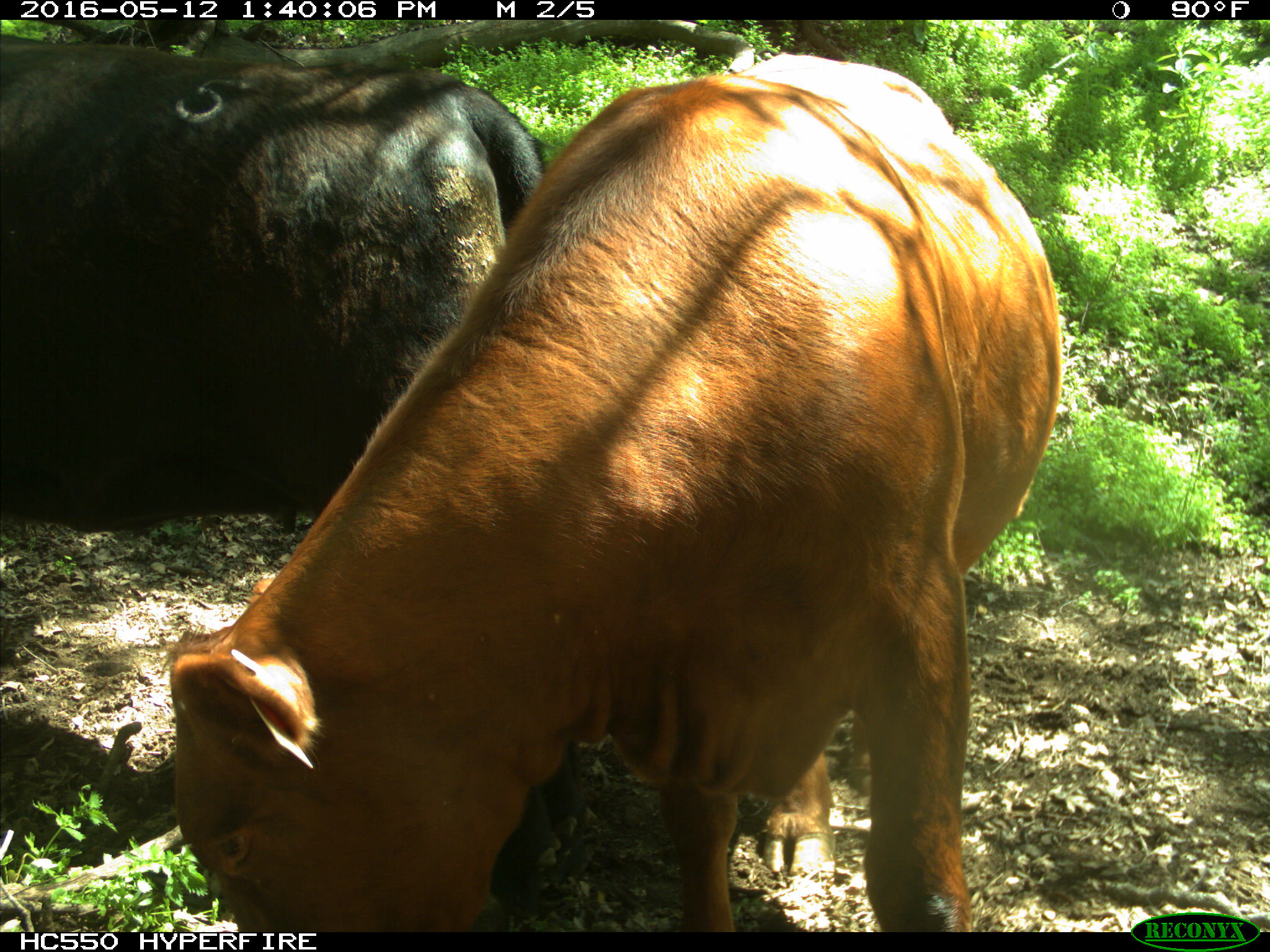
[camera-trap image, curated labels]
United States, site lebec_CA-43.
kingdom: Animalia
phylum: Chordata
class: Mammalia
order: Artiodactyla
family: Bovidae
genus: Bos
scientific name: Bos taurus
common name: domestic cow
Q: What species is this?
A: Bos taurus (domestic cow).